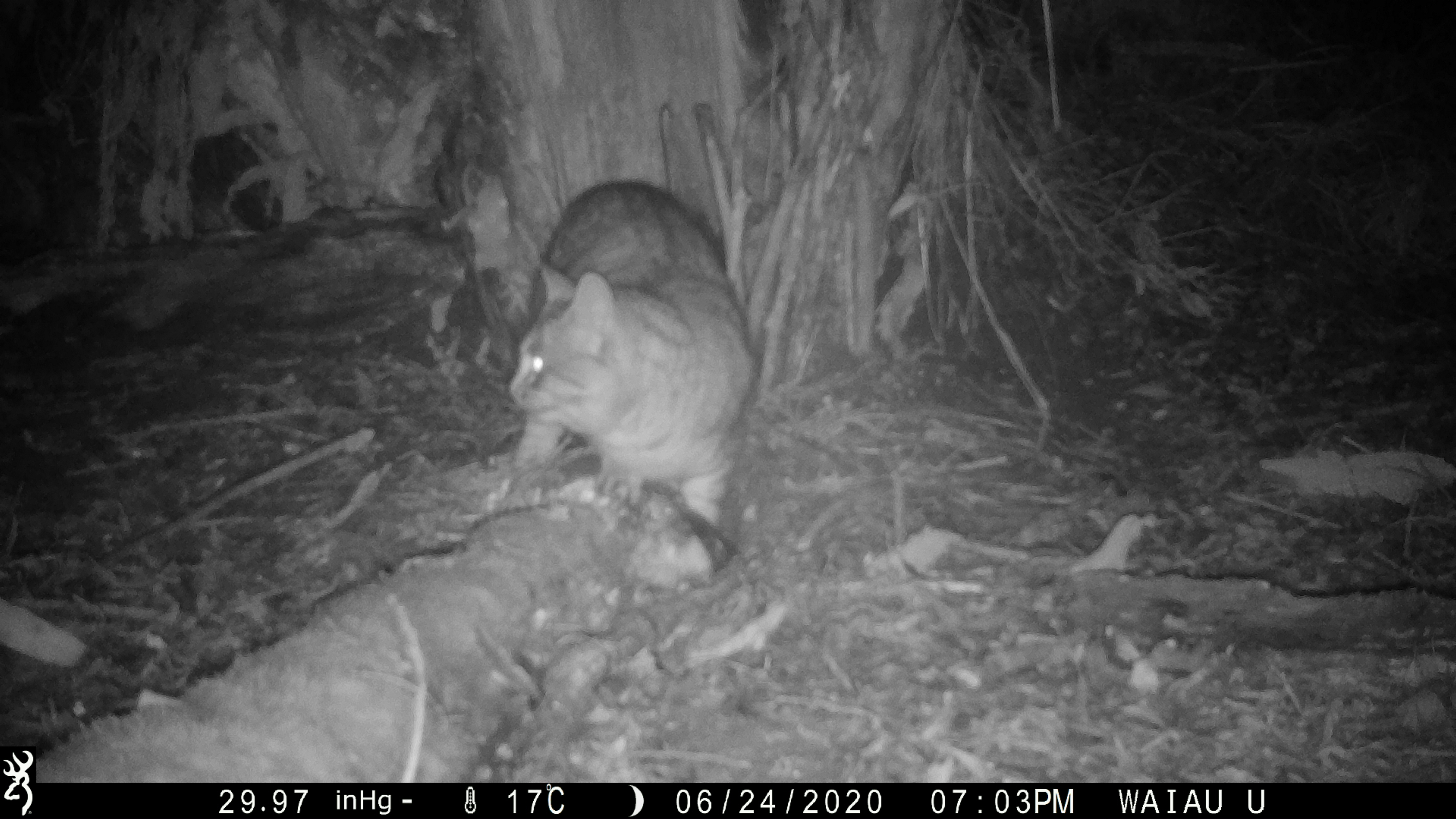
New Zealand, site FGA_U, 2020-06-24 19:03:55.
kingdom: Animalia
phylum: Chordata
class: Mammalia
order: Carnivora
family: Felidae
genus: Felis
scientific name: Felis catus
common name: domestic cat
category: cat